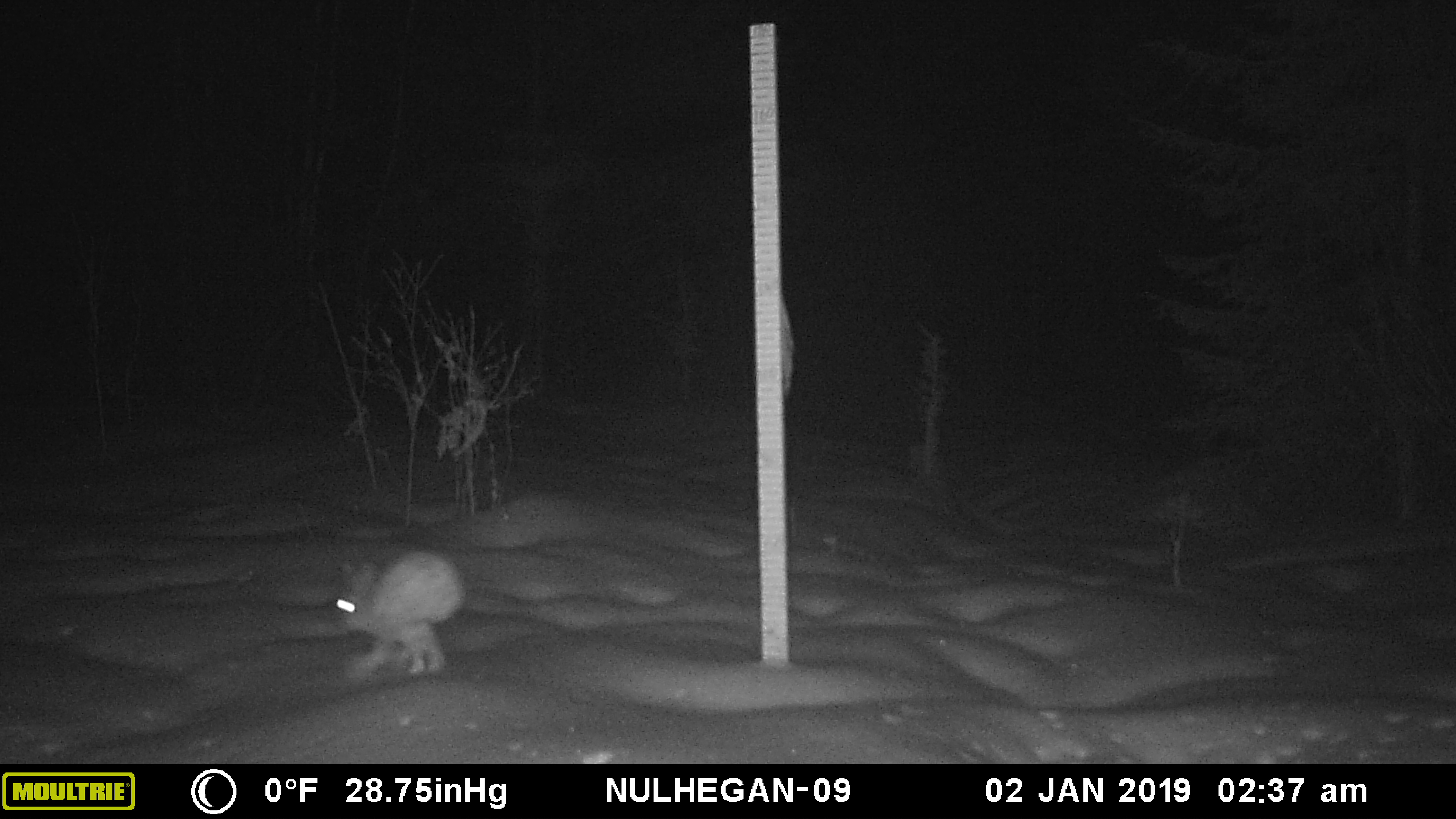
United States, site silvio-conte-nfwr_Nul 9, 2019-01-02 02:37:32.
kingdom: Animalia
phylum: Chordata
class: Mammalia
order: Lagomorpha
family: Leporidae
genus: Lepus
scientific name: Lepus americanus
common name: snowshoe hare